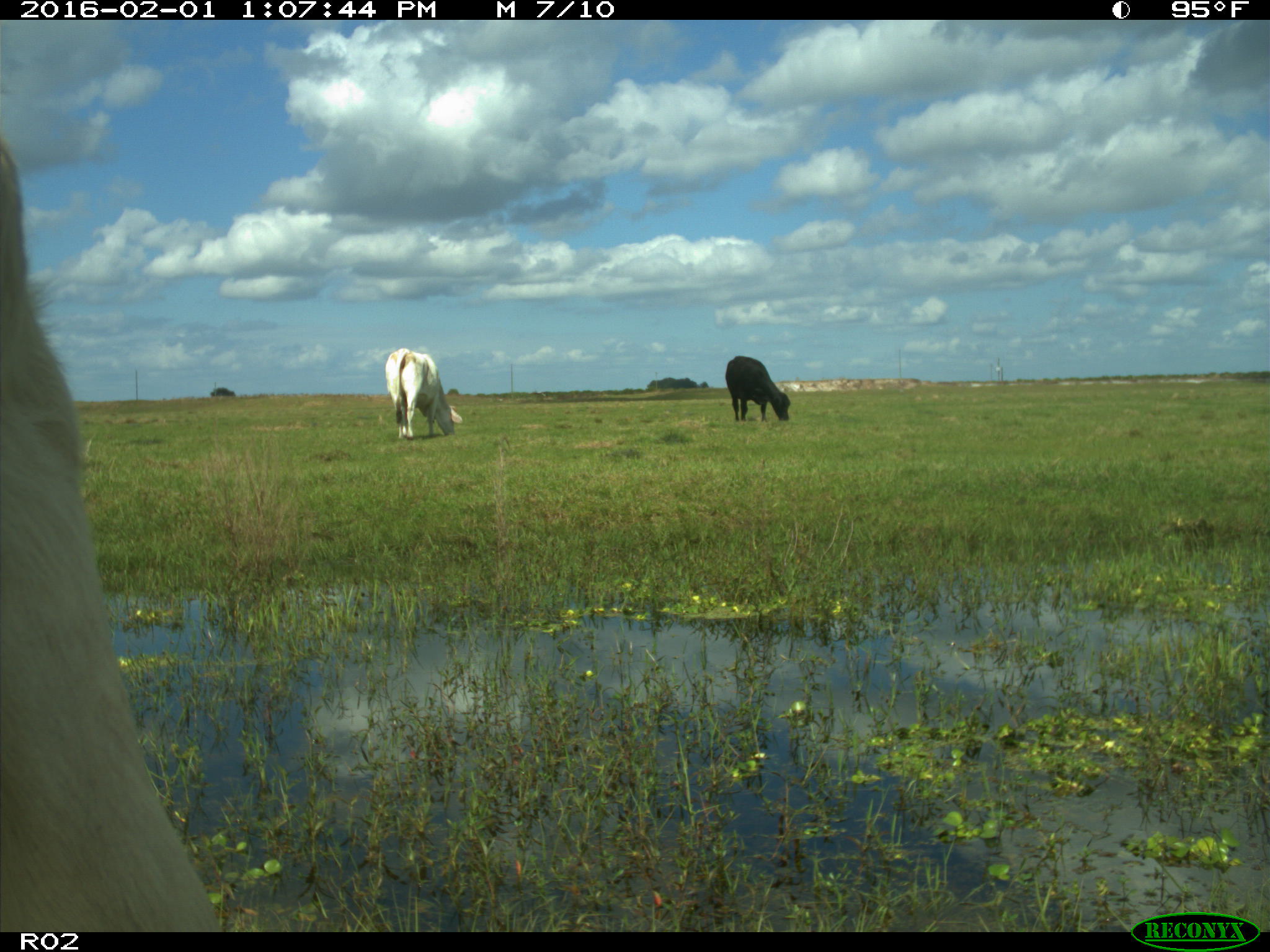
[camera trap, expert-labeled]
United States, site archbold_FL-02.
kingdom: Animalia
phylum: Chordata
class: Mammalia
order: Artiodactyla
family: Bovidae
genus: Bos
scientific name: Bos taurus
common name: domestic cow